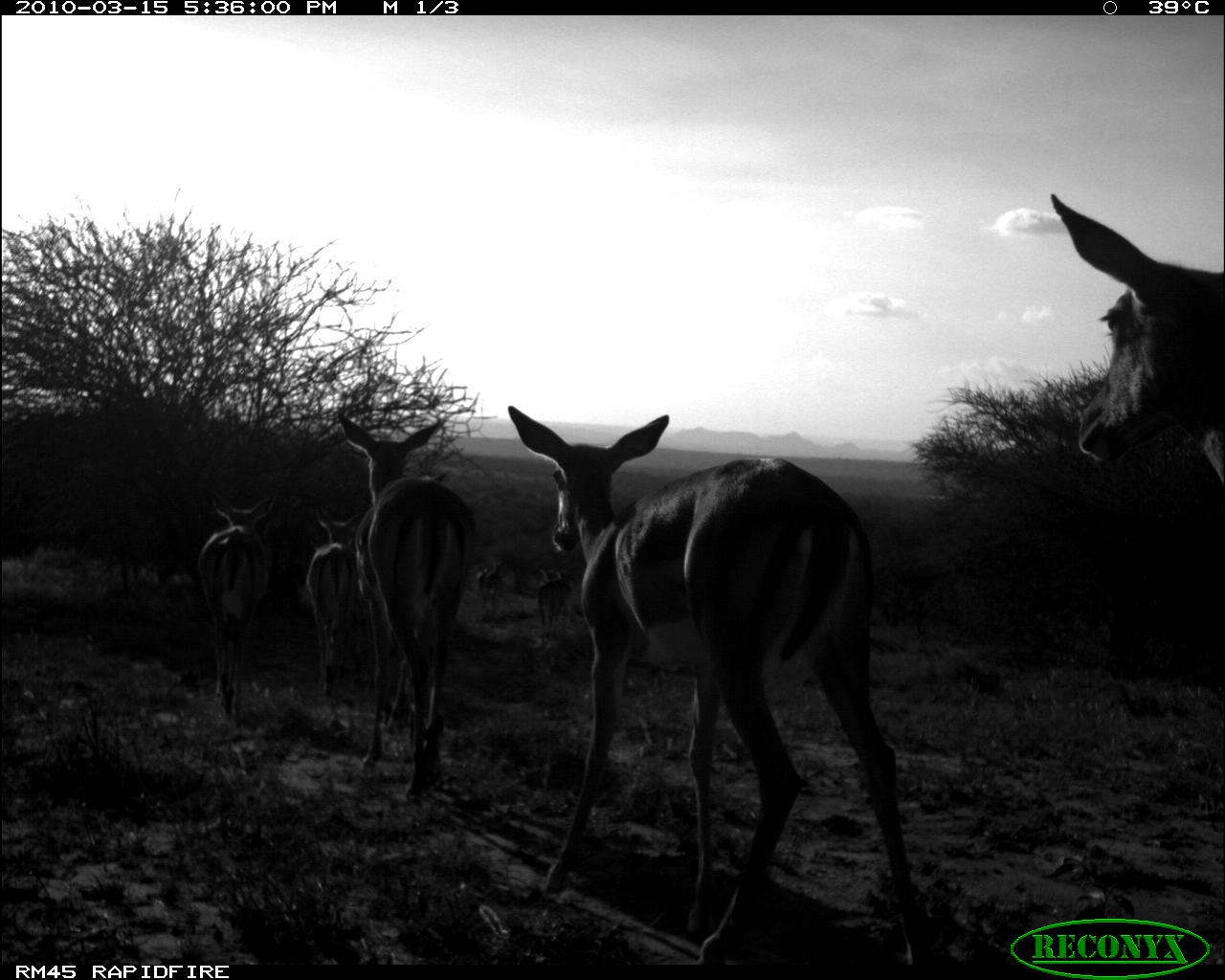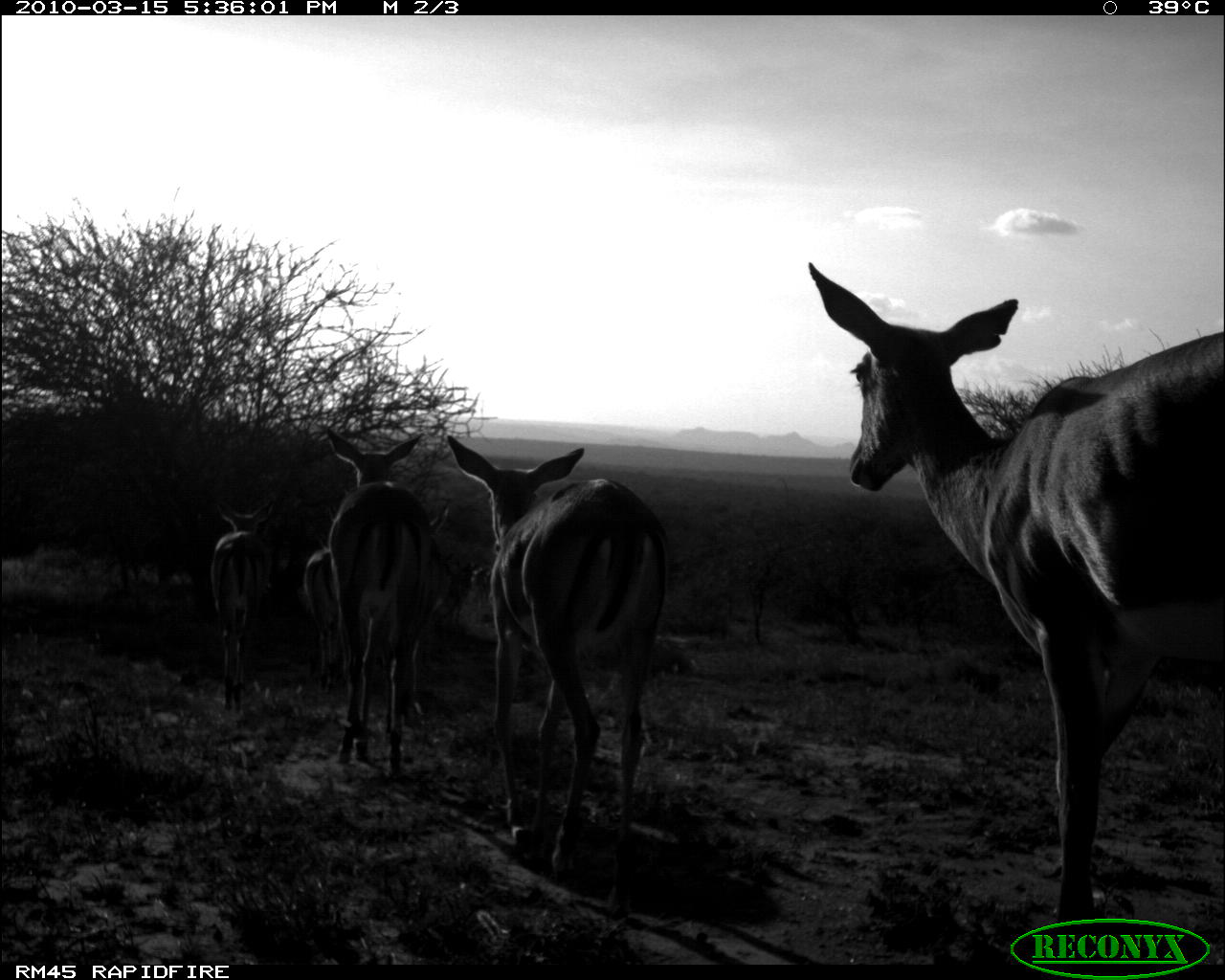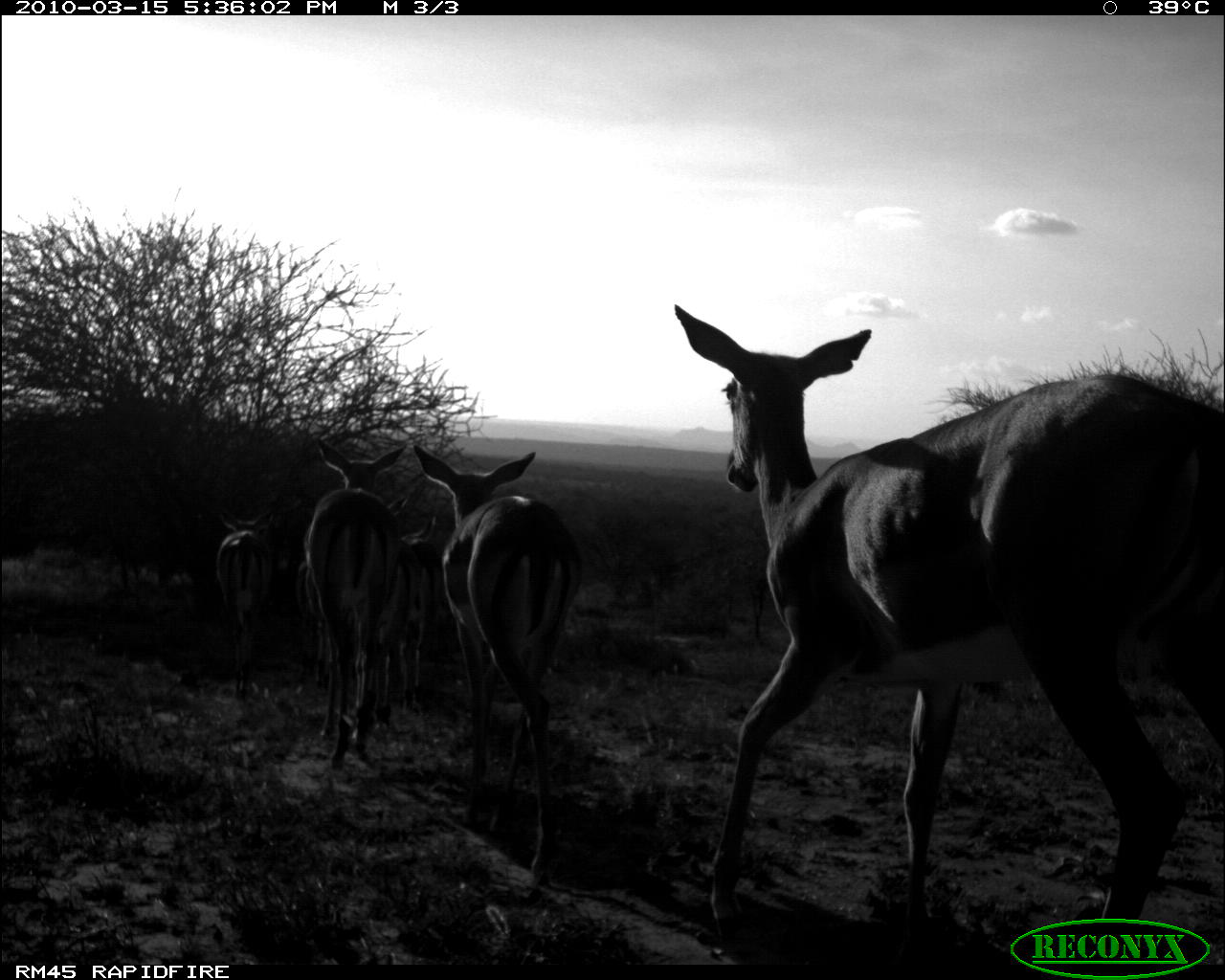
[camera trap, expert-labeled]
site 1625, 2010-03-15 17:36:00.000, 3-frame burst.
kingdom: Animalia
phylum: Chordata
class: Mammalia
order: Artiodactyla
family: Bovidae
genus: Aepyceros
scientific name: Aepyceros melampus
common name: impala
Aepyceros melampus (impala), count 7.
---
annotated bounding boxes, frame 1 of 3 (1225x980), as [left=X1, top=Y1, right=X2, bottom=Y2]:
aepyceros melampus: [left=502, top=402, right=932, bottom=968]; [left=337, top=411, right=482, bottom=803]; [left=1043, top=194, right=1225, bottom=493]; [left=196, top=489, right=275, bottom=720]; [left=303, top=505, right=365, bottom=696]; [left=536, top=563, right=559, bottom=644]; [left=475, top=560, right=503, bottom=620]; [left=555, top=568, right=572, bottom=622]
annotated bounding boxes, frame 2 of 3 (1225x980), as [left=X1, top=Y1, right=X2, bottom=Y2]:
aepyceros melampus: [left=804, top=258, right=1225, bottom=937]; [left=443, top=431, right=674, bottom=915]; [left=322, top=425, right=434, bottom=774]; [left=208, top=496, right=278, bottom=711]; [left=407, top=504, right=453, bottom=716]; [left=301, top=521, right=342, bottom=690]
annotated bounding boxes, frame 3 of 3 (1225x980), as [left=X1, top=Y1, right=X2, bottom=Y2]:
aepyceros melampus: [left=669, top=299, right=1225, bottom=961]; [left=411, top=444, right=586, bottom=892]; [left=303, top=434, right=406, bottom=775]; [left=213, top=503, right=280, bottom=701]; [left=382, top=514, right=442, bottom=730]; [left=295, top=560, right=331, bottom=692]